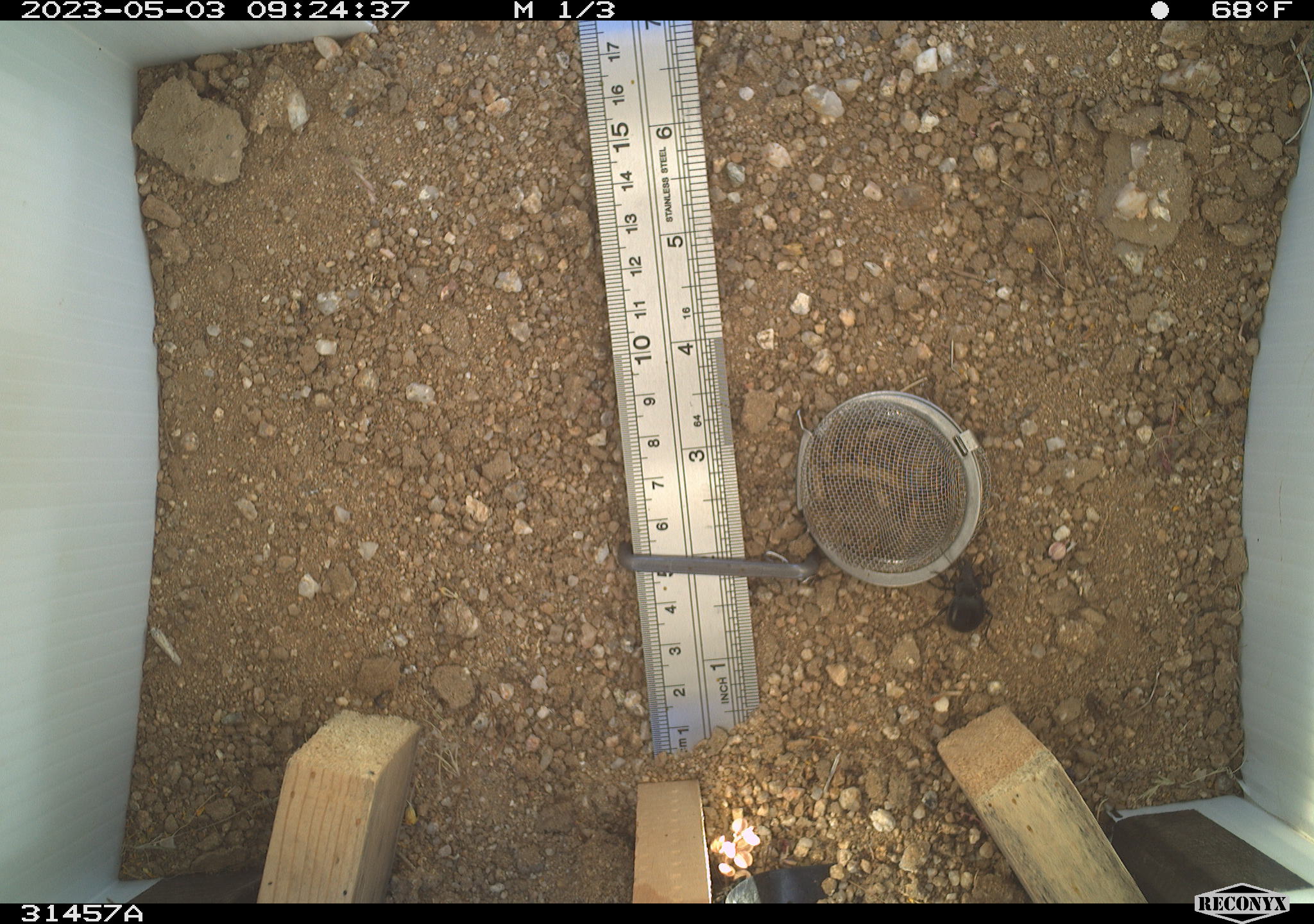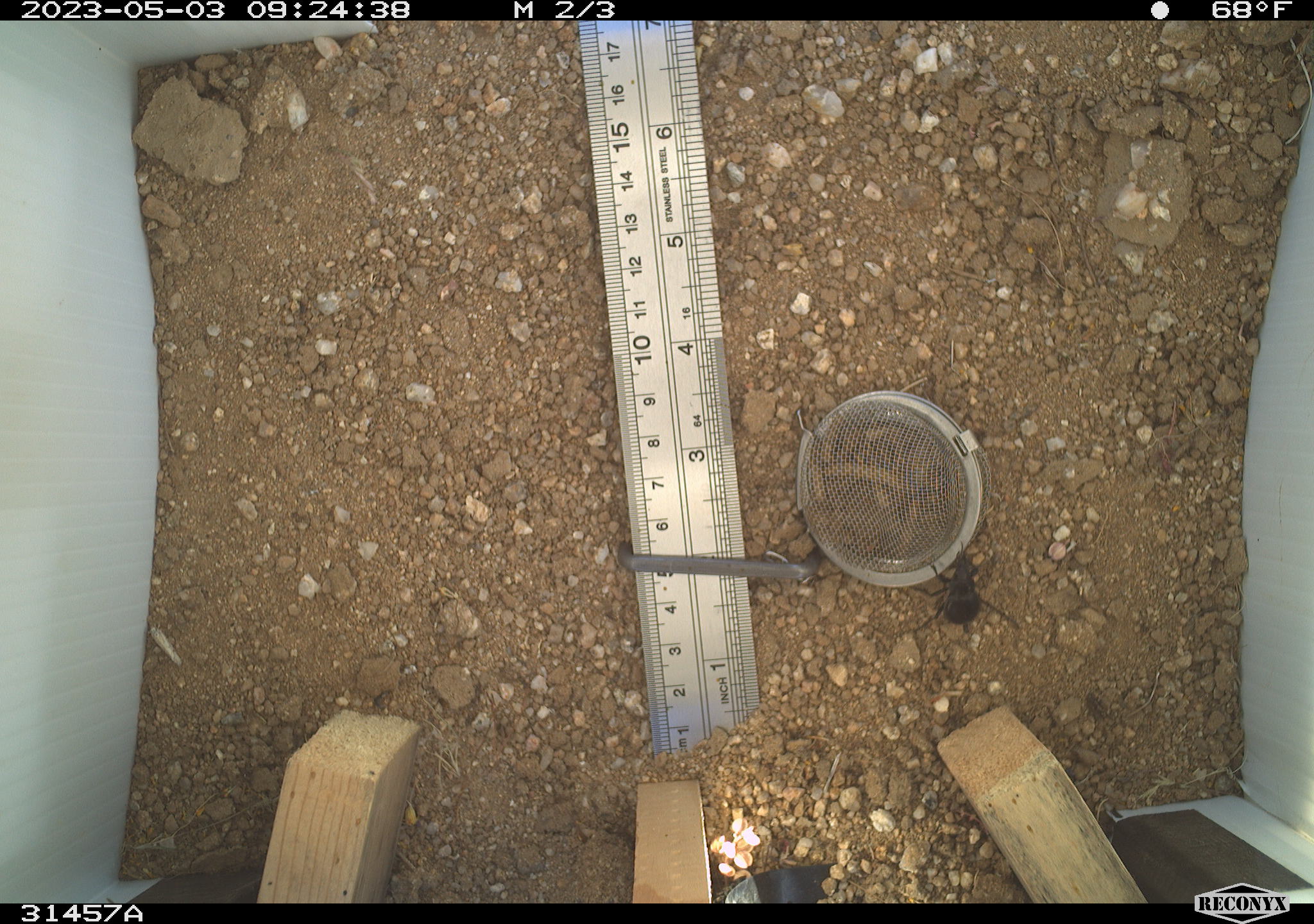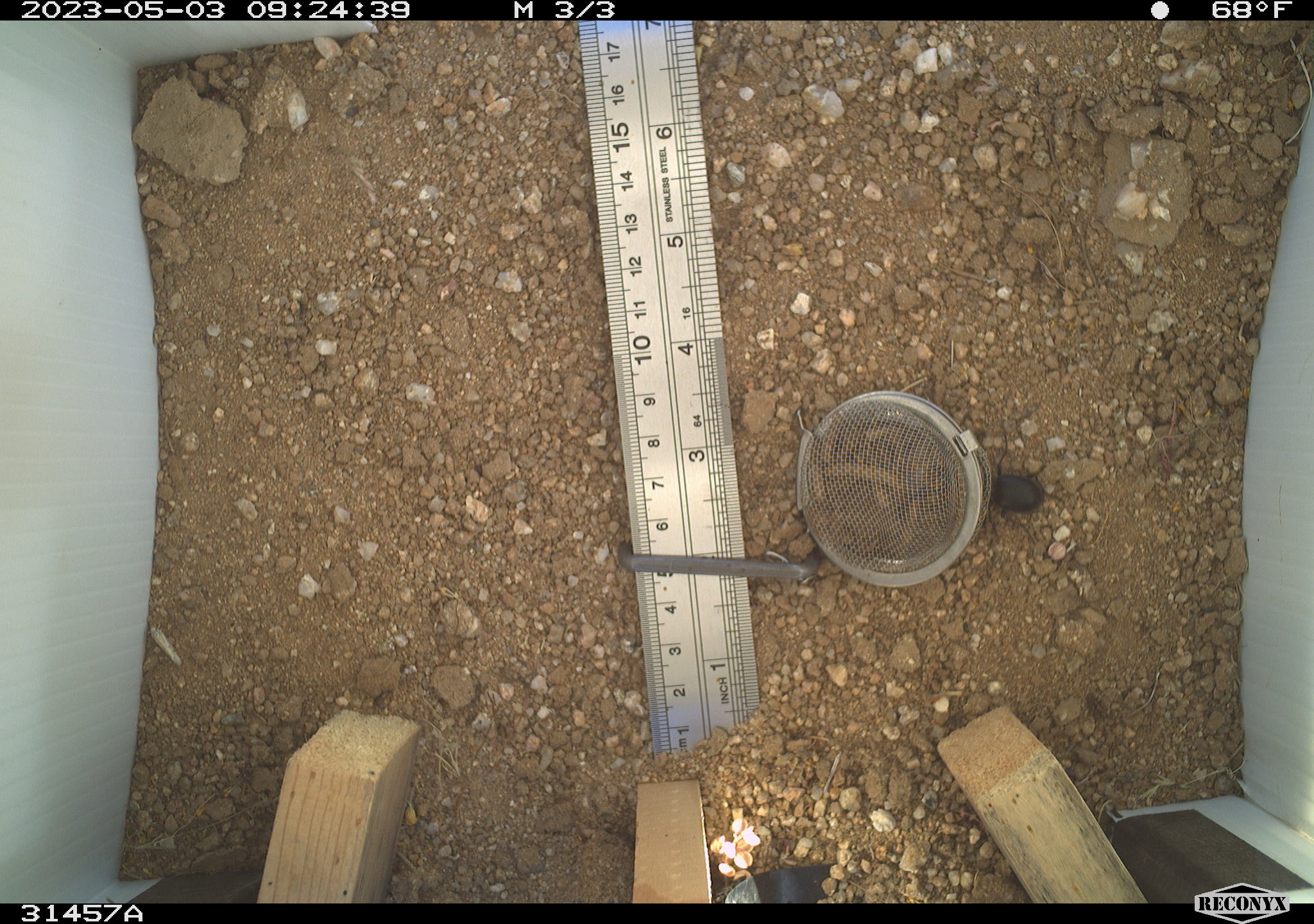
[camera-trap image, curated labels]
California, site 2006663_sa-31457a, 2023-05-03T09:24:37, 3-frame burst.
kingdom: Animalia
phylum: Arthropoda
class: Insecta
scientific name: Insecta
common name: insect